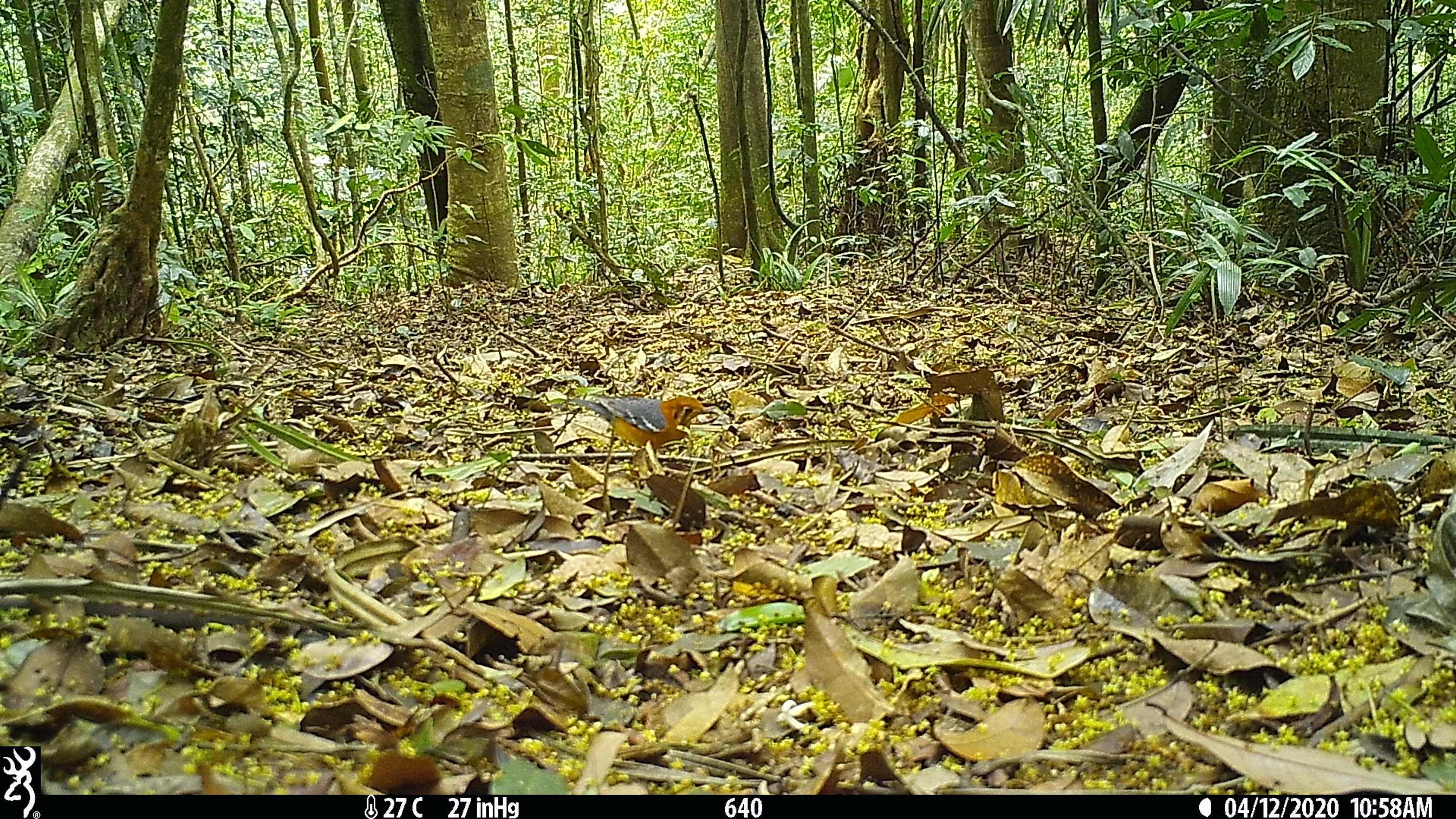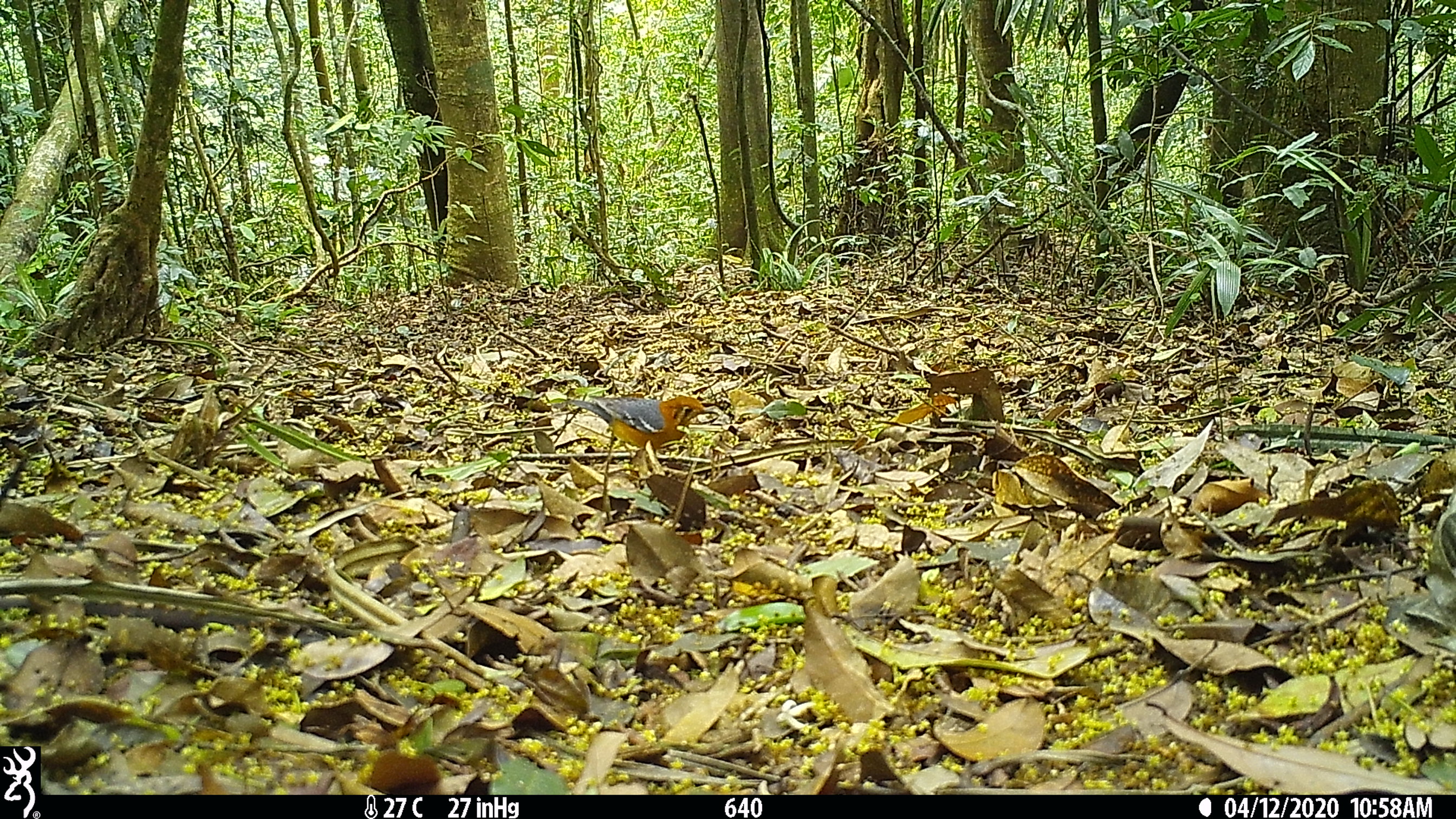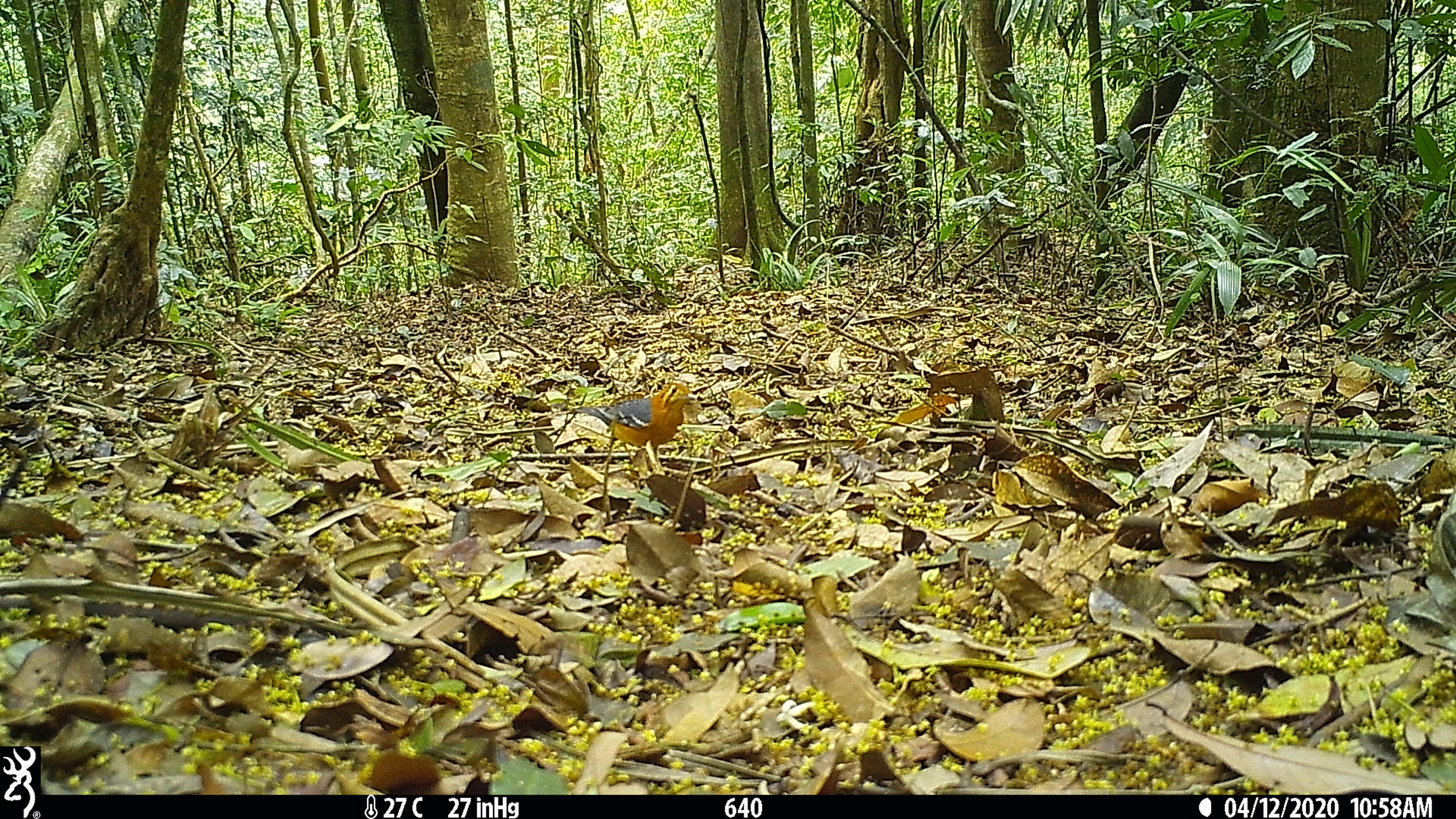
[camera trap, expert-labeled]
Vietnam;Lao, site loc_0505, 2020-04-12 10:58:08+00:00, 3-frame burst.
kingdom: Animalia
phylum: Chordata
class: Aves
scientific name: Aves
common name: bird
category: unidentified bird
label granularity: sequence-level